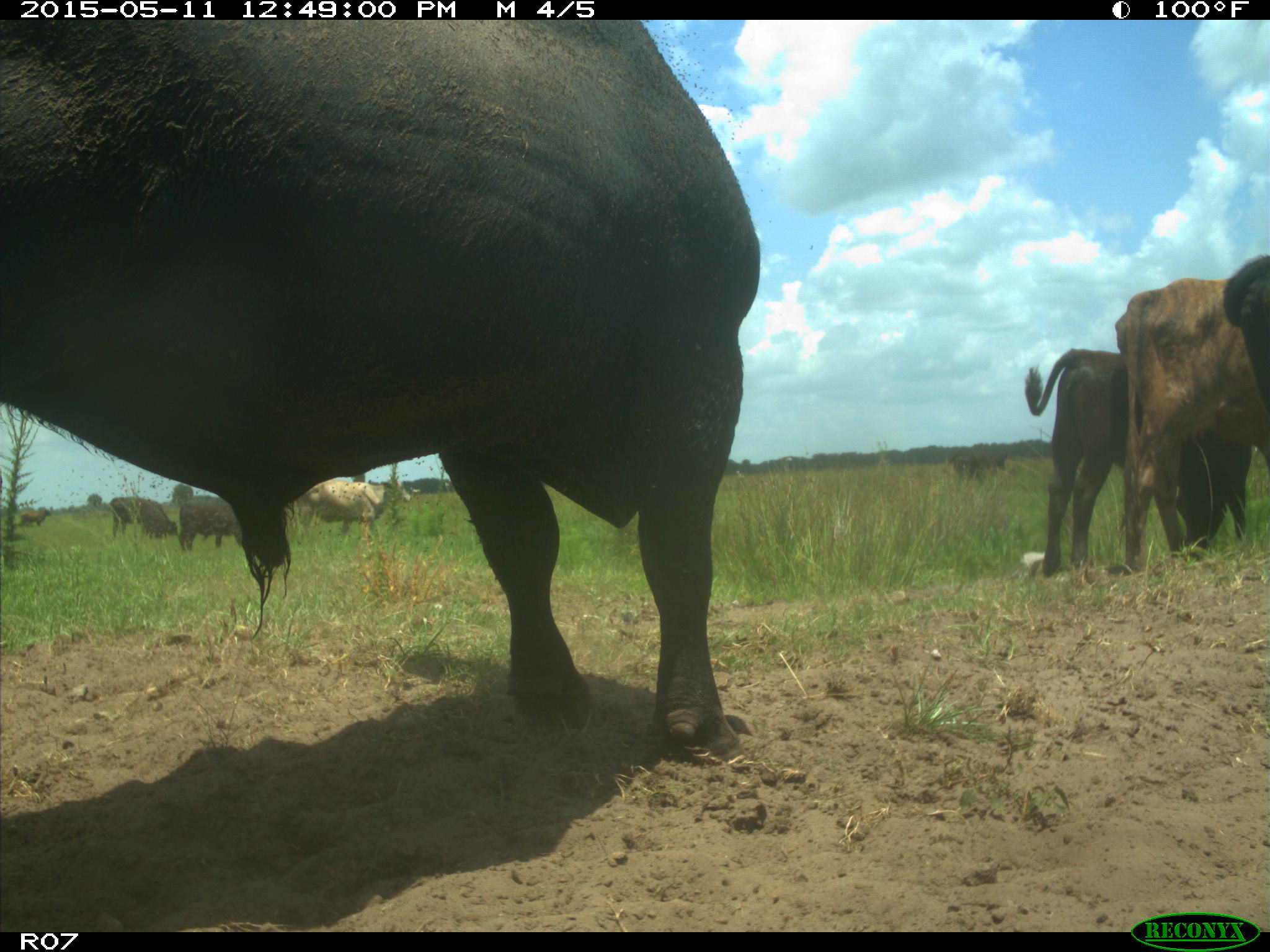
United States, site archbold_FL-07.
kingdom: Animalia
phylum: Chordata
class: Mammalia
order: Artiodactyla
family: Bovidae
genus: Bos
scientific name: Bos taurus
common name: domestic cow